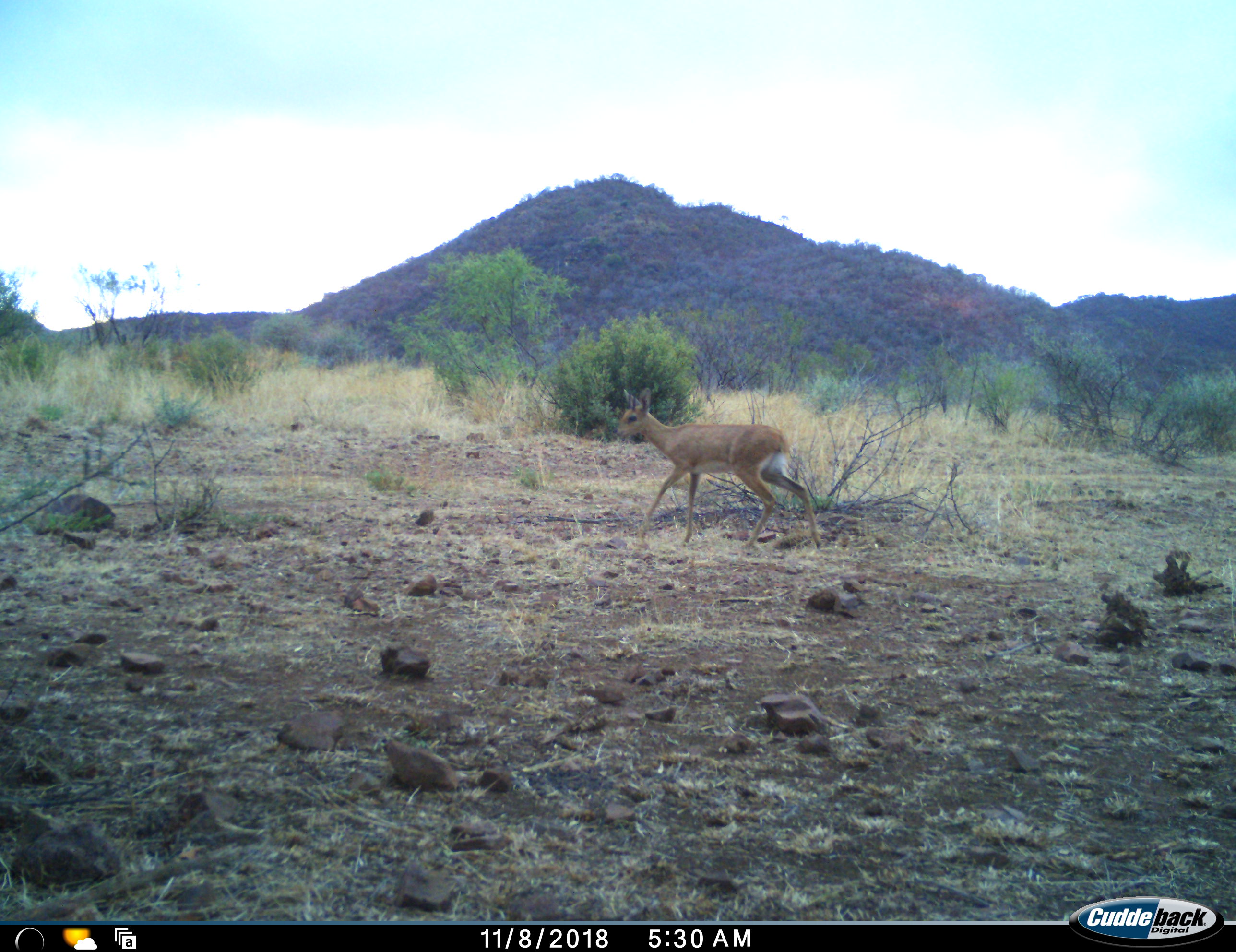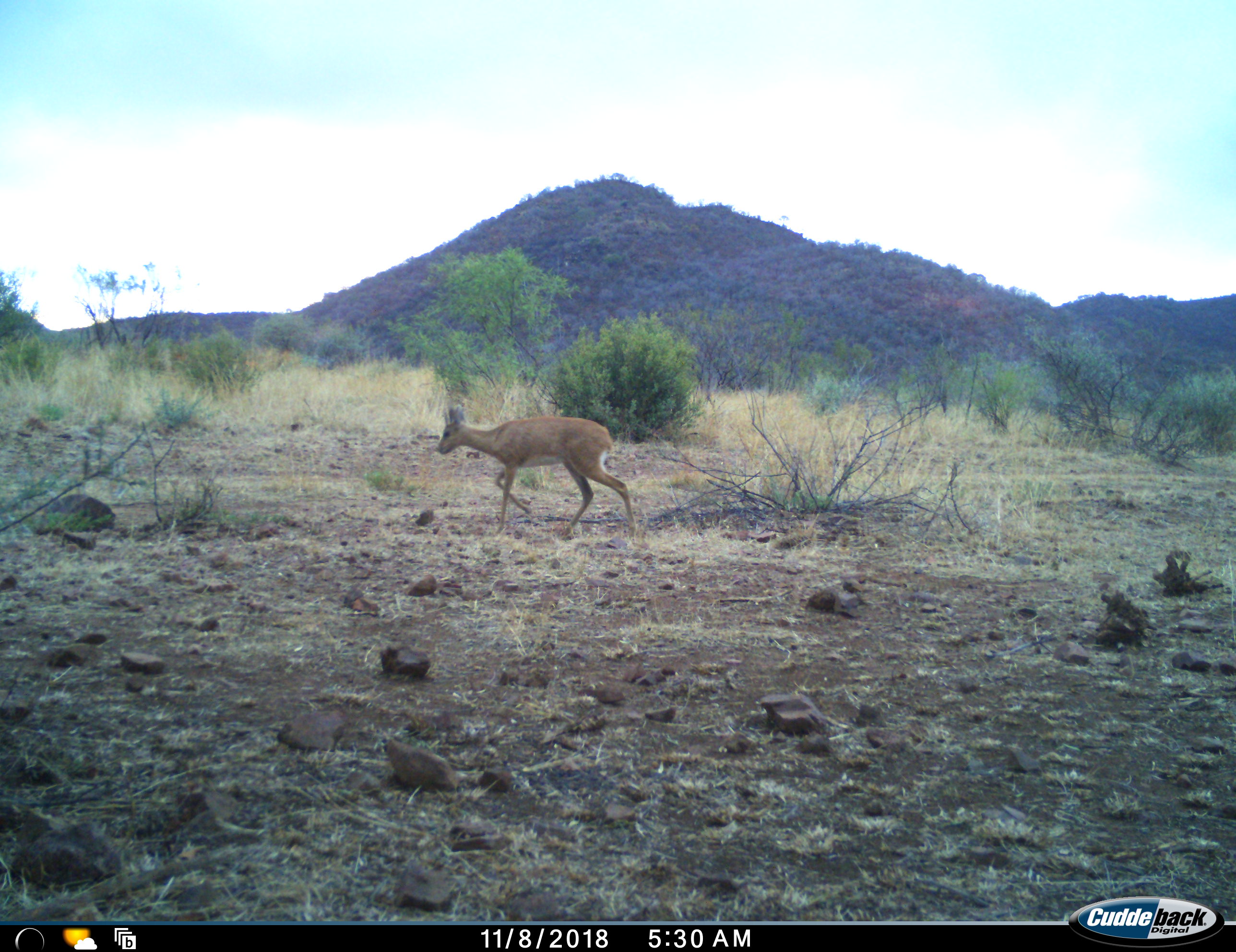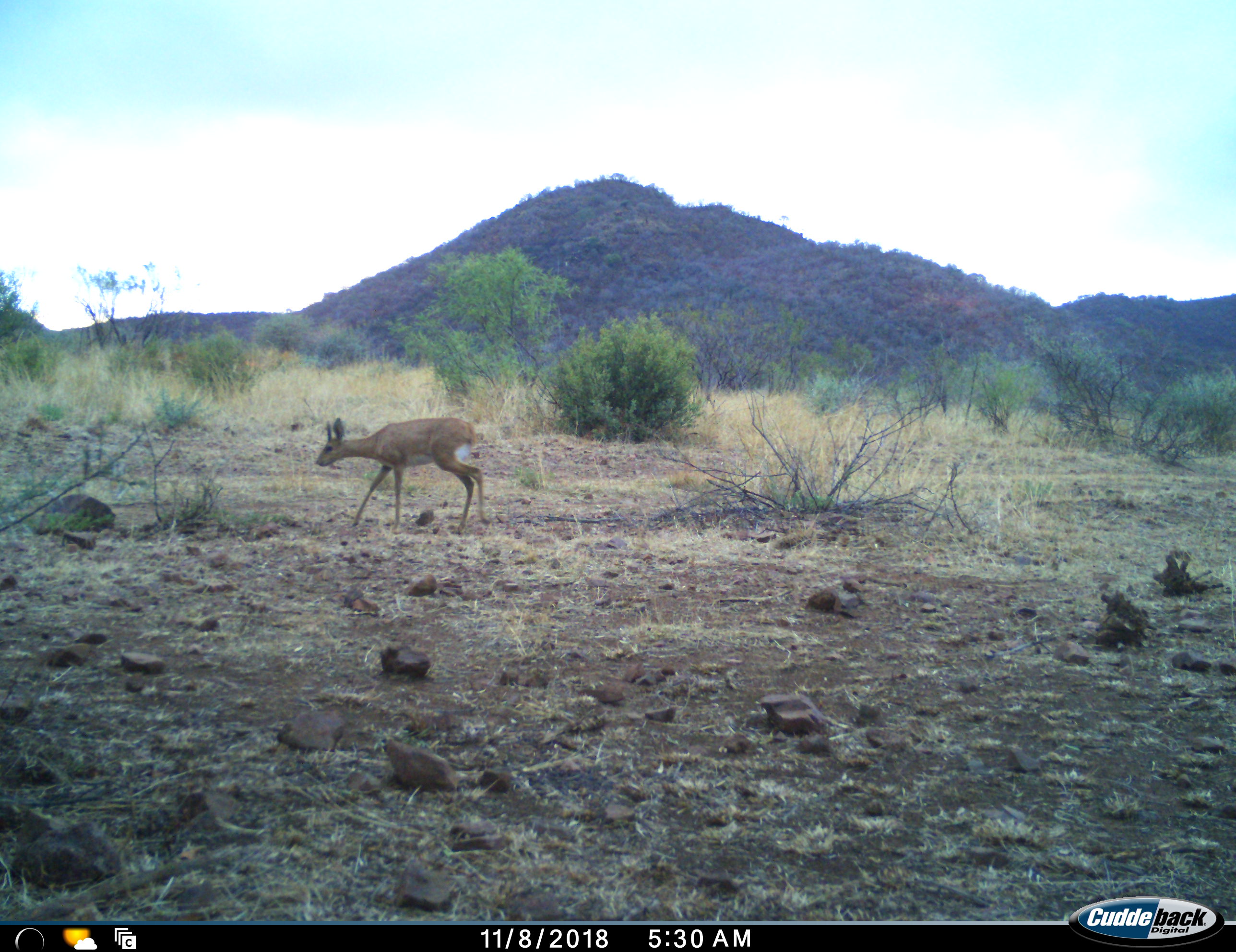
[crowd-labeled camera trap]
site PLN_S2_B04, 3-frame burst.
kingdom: Animalia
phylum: Chordata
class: Mammalia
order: Artiodactyla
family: Bovidae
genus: Raphicerus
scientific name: Raphicerus campestris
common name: steenbok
Steenbok (Raphicerus campestris), count 1. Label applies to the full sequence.